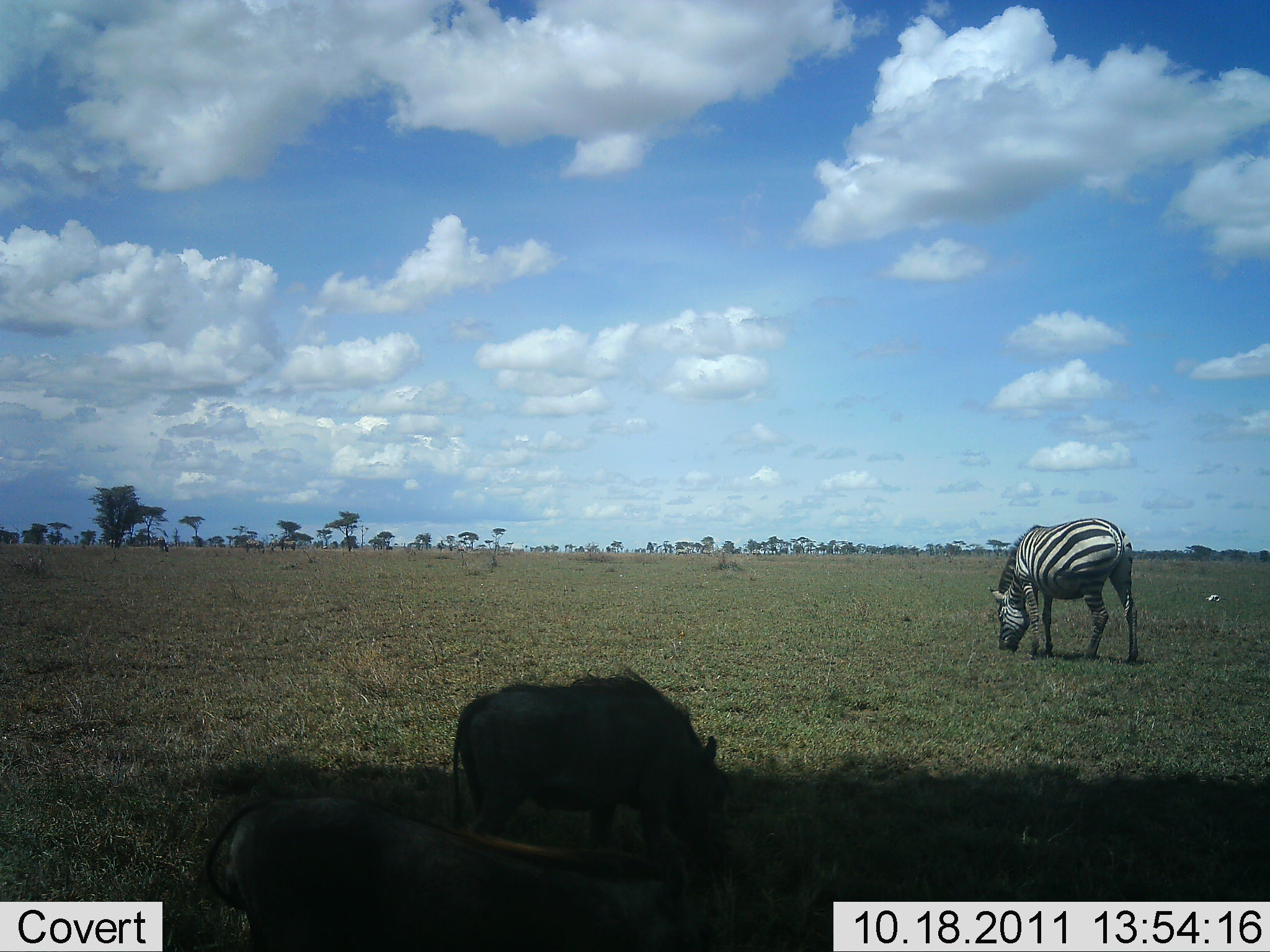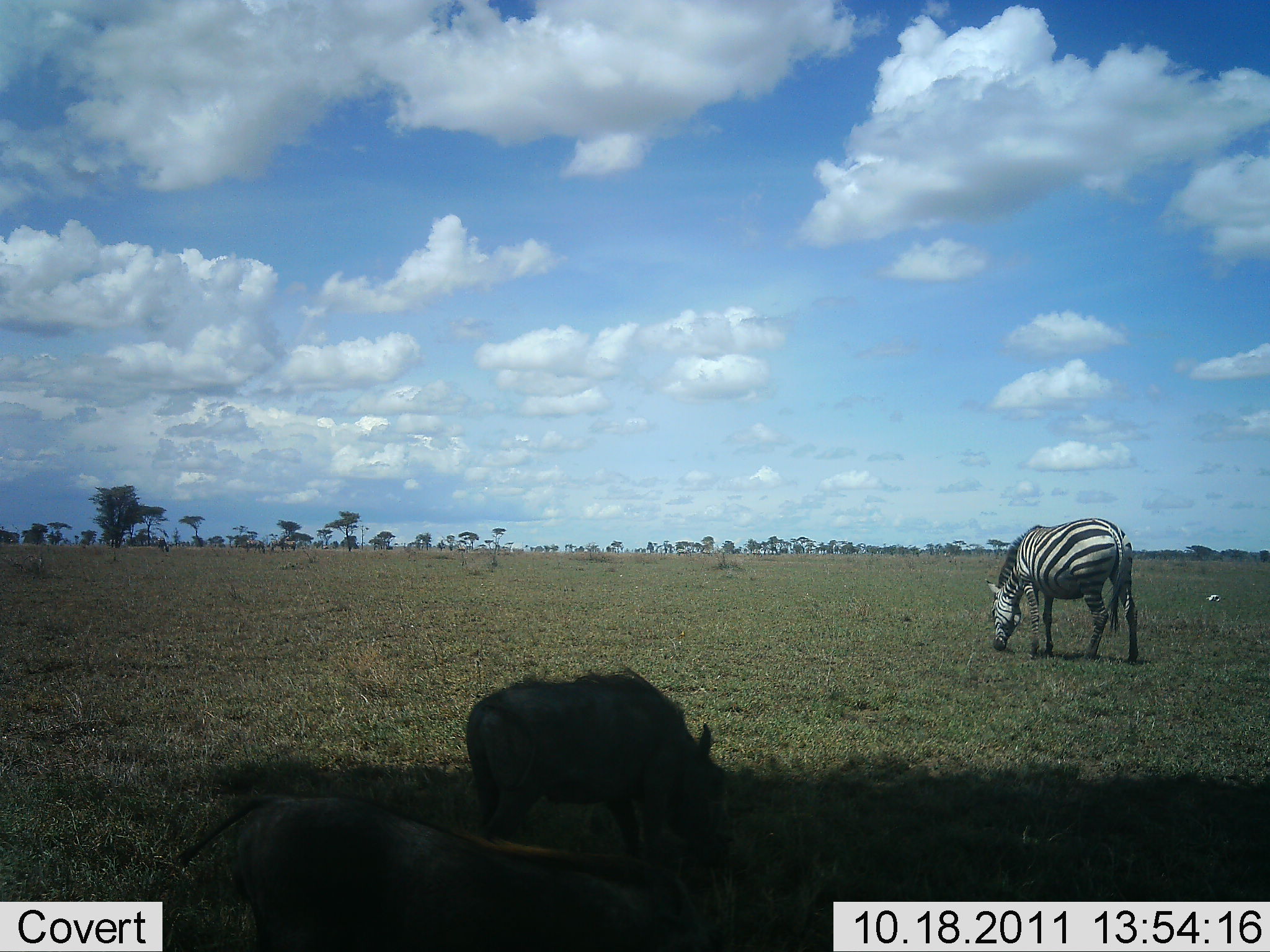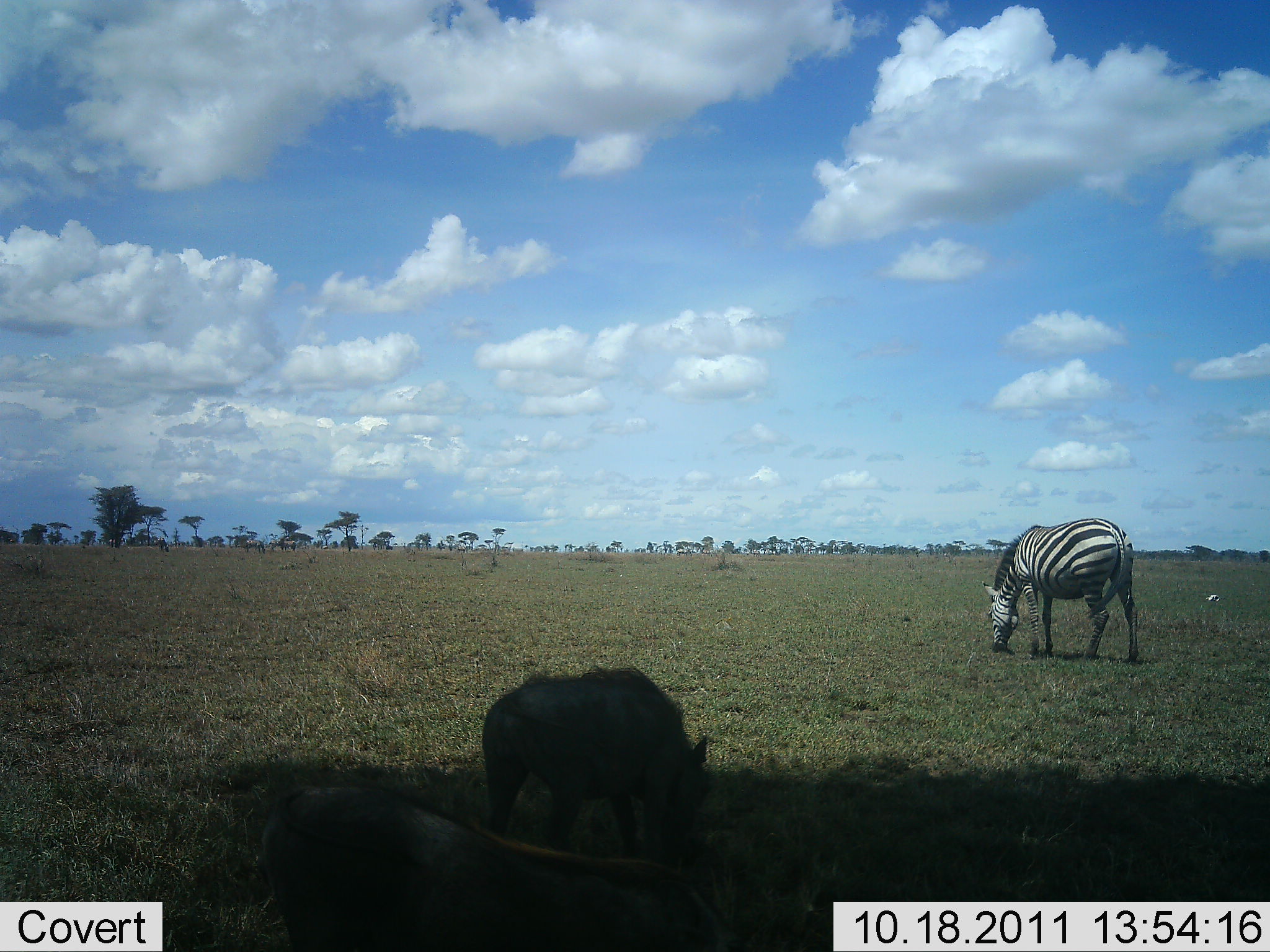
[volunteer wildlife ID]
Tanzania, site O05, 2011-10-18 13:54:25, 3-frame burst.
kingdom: Animalia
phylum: Chordata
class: Mammalia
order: Artiodactyla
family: Suidae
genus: Phacochoerus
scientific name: Phacochoerus africanus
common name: warthog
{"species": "warthog (Phacochoerus africanus)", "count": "2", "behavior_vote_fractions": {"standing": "46%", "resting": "8%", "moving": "8%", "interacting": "0%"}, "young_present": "15%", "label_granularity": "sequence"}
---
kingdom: Animalia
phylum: Chordata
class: Mammalia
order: Perissodactyla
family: Equidae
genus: Equus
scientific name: Equus quagga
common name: plains zebra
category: zebra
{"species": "zebra (plains zebra) (Equus quagga)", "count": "1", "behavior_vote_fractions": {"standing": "43%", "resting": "0%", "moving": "0%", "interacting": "0%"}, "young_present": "0%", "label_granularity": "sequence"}